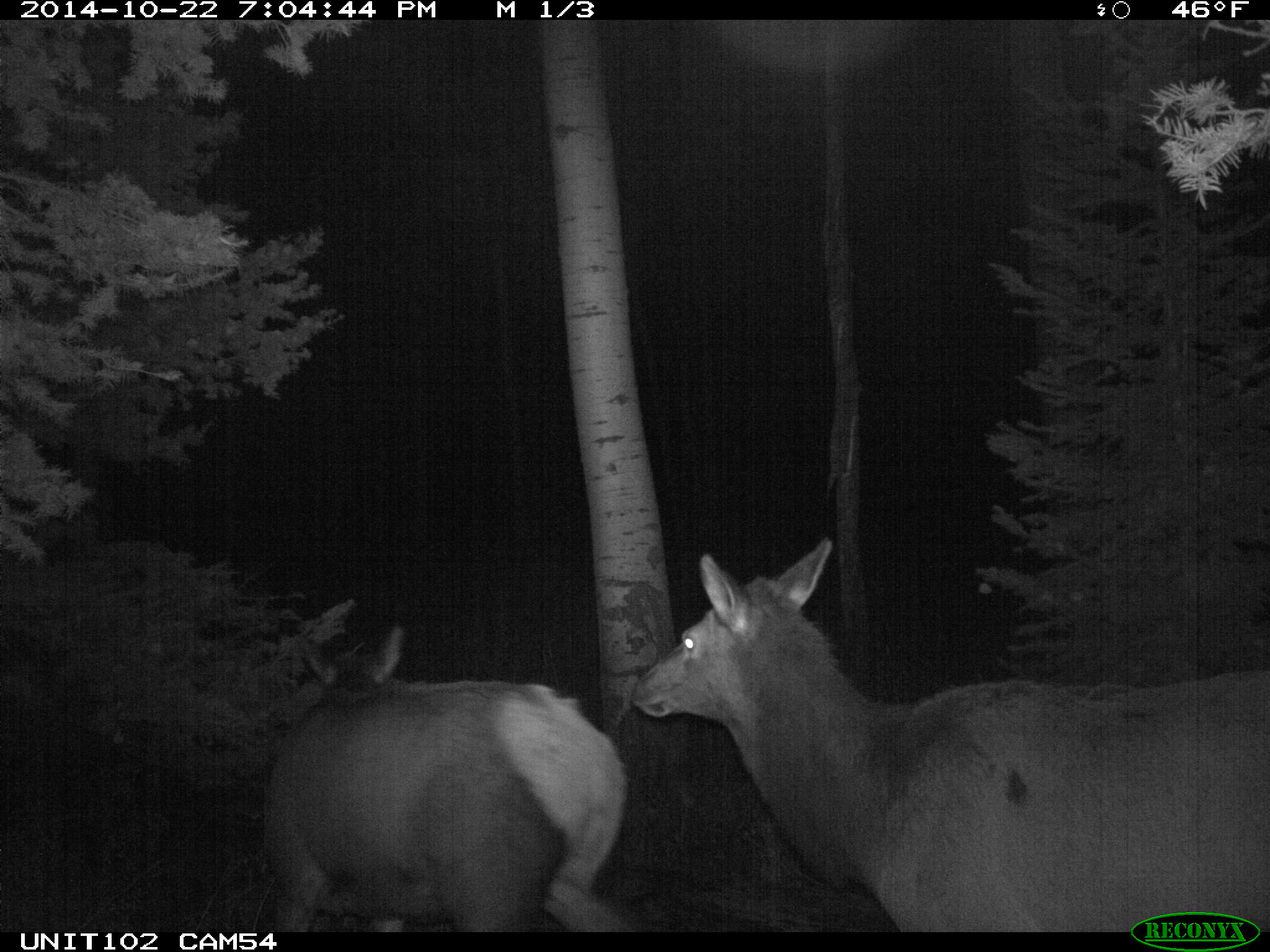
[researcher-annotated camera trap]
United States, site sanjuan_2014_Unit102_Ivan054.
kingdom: Animalia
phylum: Chordata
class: Mammalia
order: Artiodactyla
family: Cervidae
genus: Cervus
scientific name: Cervus elaphus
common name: red deer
Cervus elaphus (red deer).